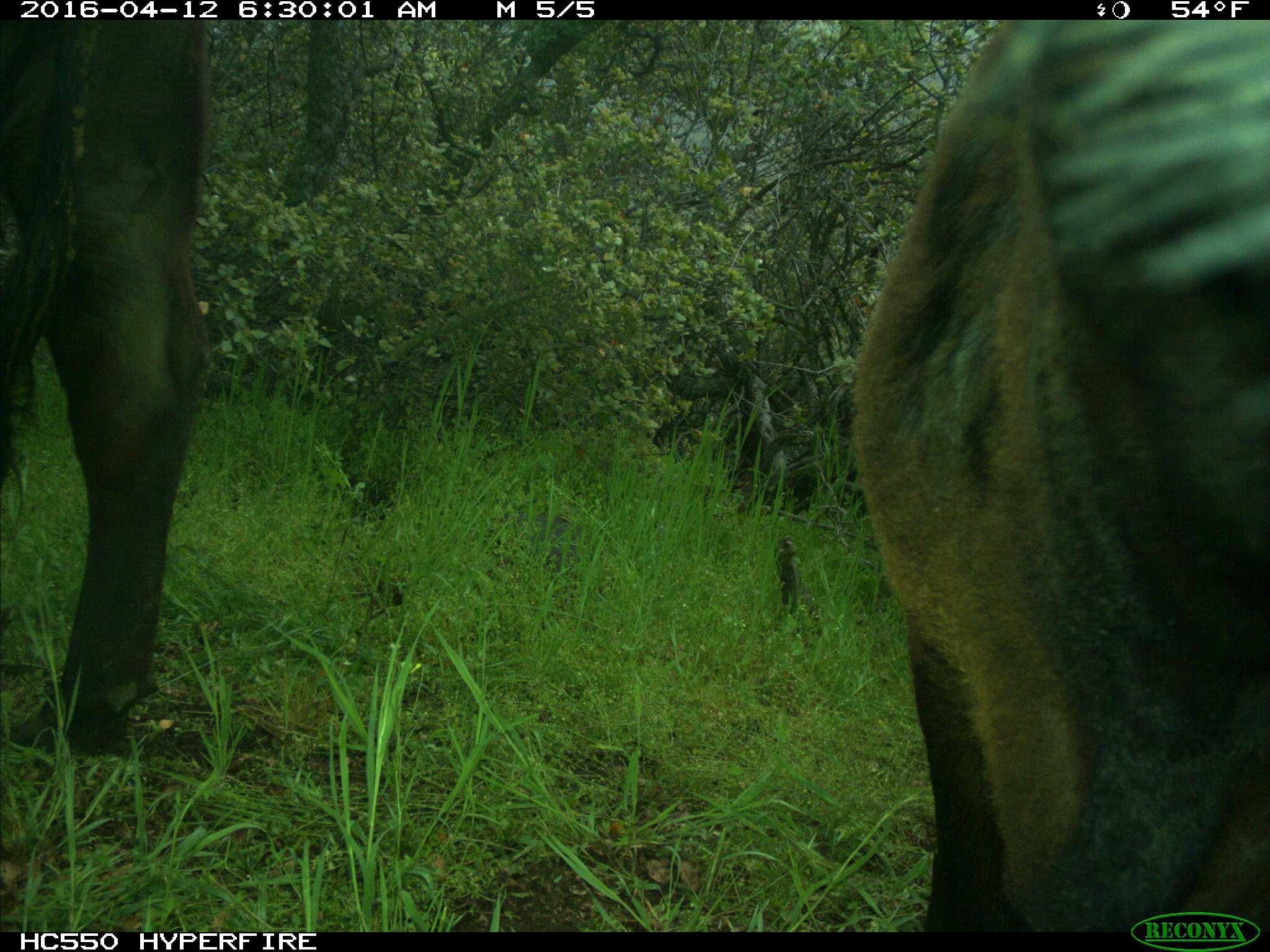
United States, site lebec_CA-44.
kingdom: Animalia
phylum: Chordata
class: Mammalia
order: Artiodactyla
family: Bovidae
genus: Bos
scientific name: Bos taurus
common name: domestic cow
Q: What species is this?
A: Bos taurus (domestic cow).